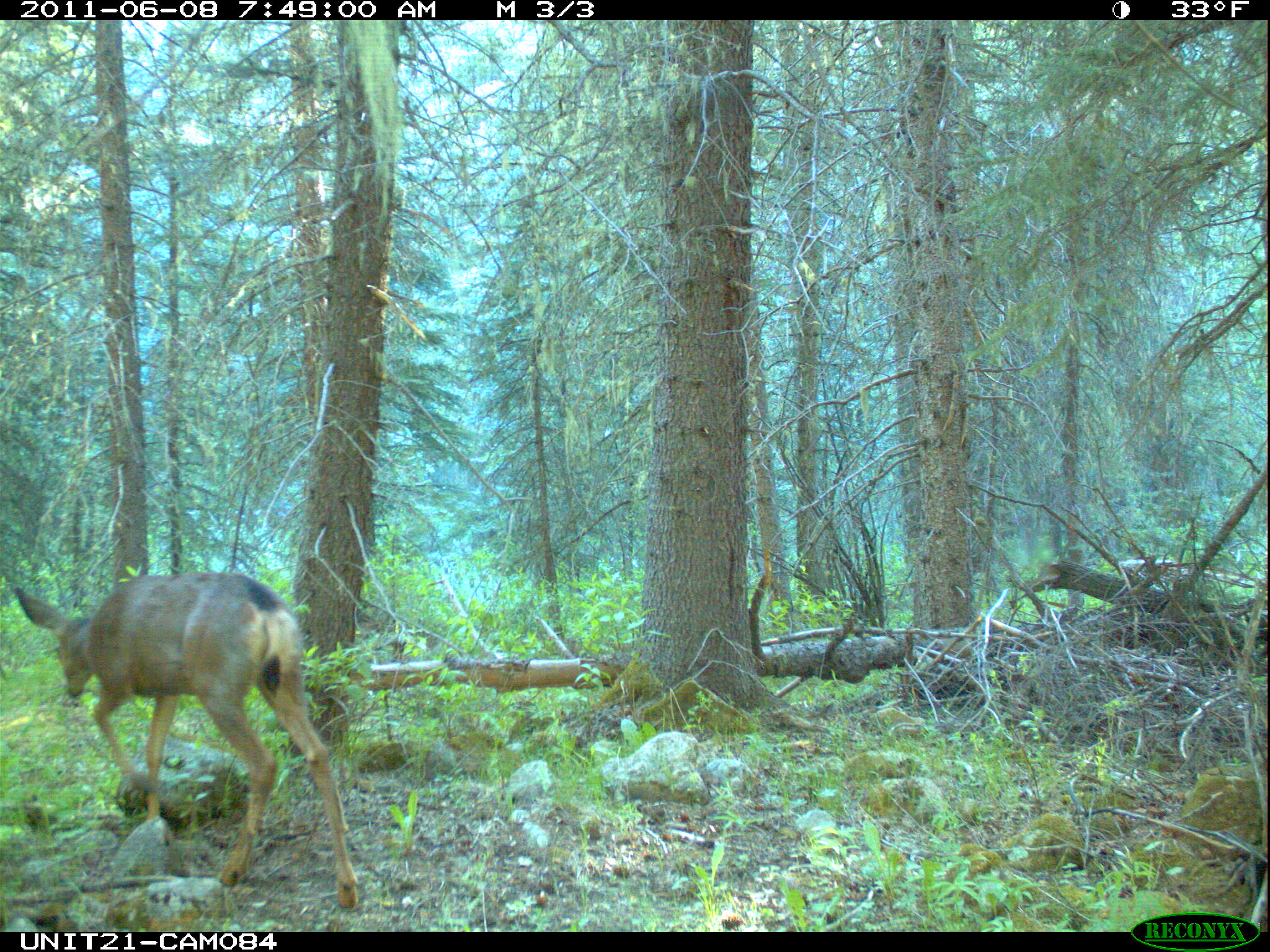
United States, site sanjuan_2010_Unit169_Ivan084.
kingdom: Animalia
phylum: Chordata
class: Mammalia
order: Artiodactyla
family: Cervidae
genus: Odocoileus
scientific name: Odocoileus hemionus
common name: mule deer